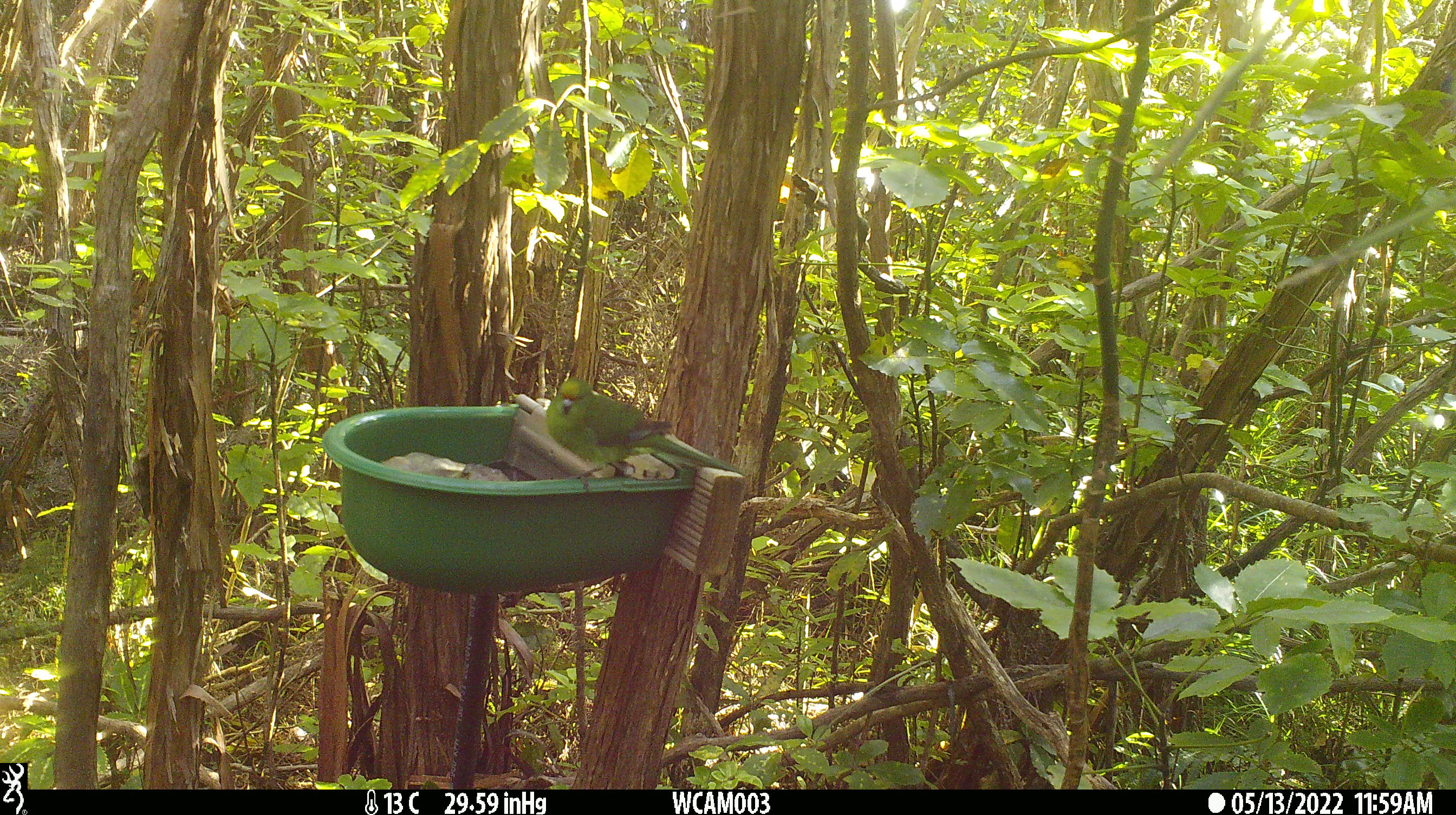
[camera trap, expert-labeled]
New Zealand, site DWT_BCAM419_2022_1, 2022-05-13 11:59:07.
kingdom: Animalia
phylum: Chordata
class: Aves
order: Psittaciformes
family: Psittaculidae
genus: Cyanoramphus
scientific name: Cyanoramphus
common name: parakeet